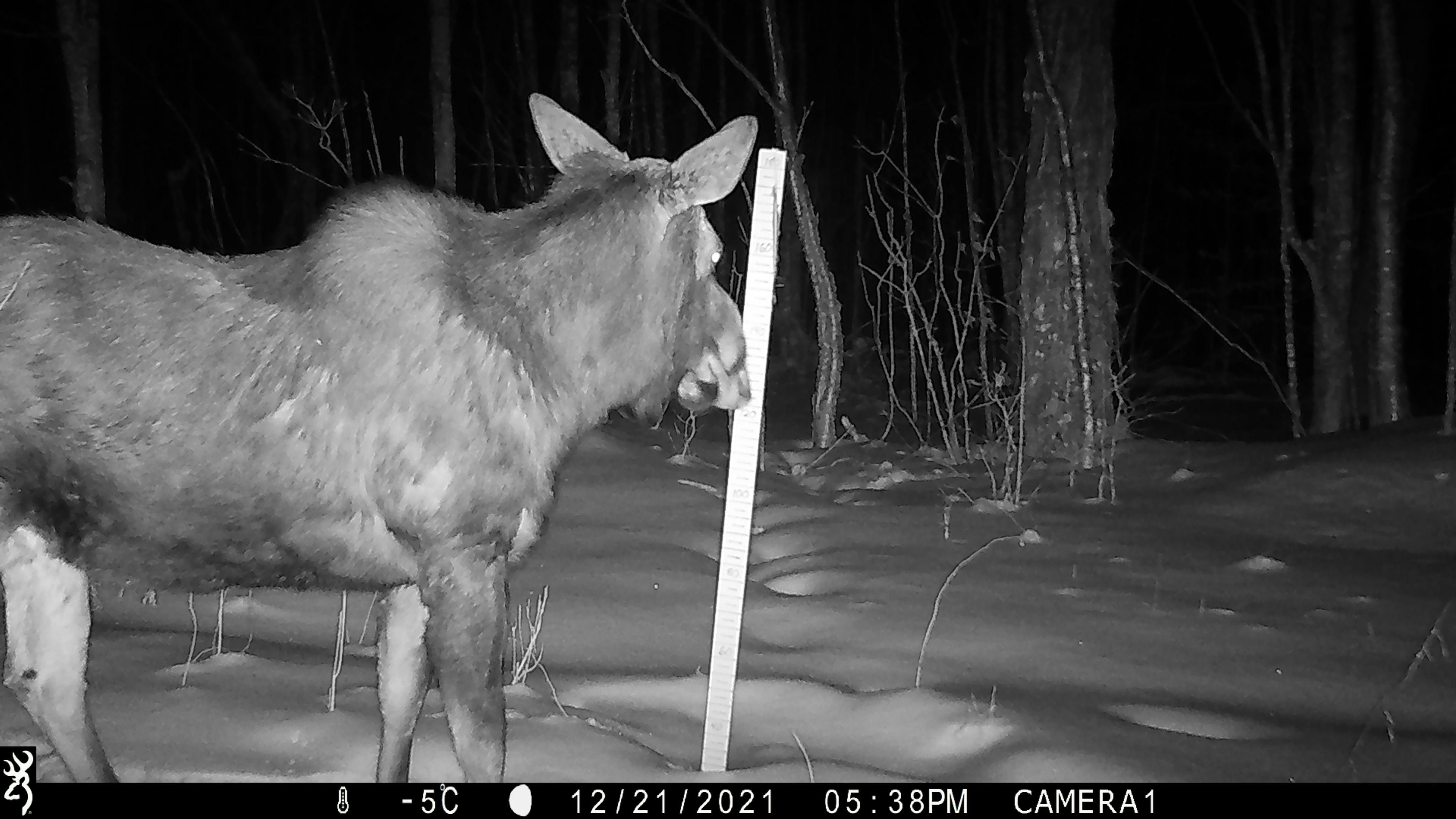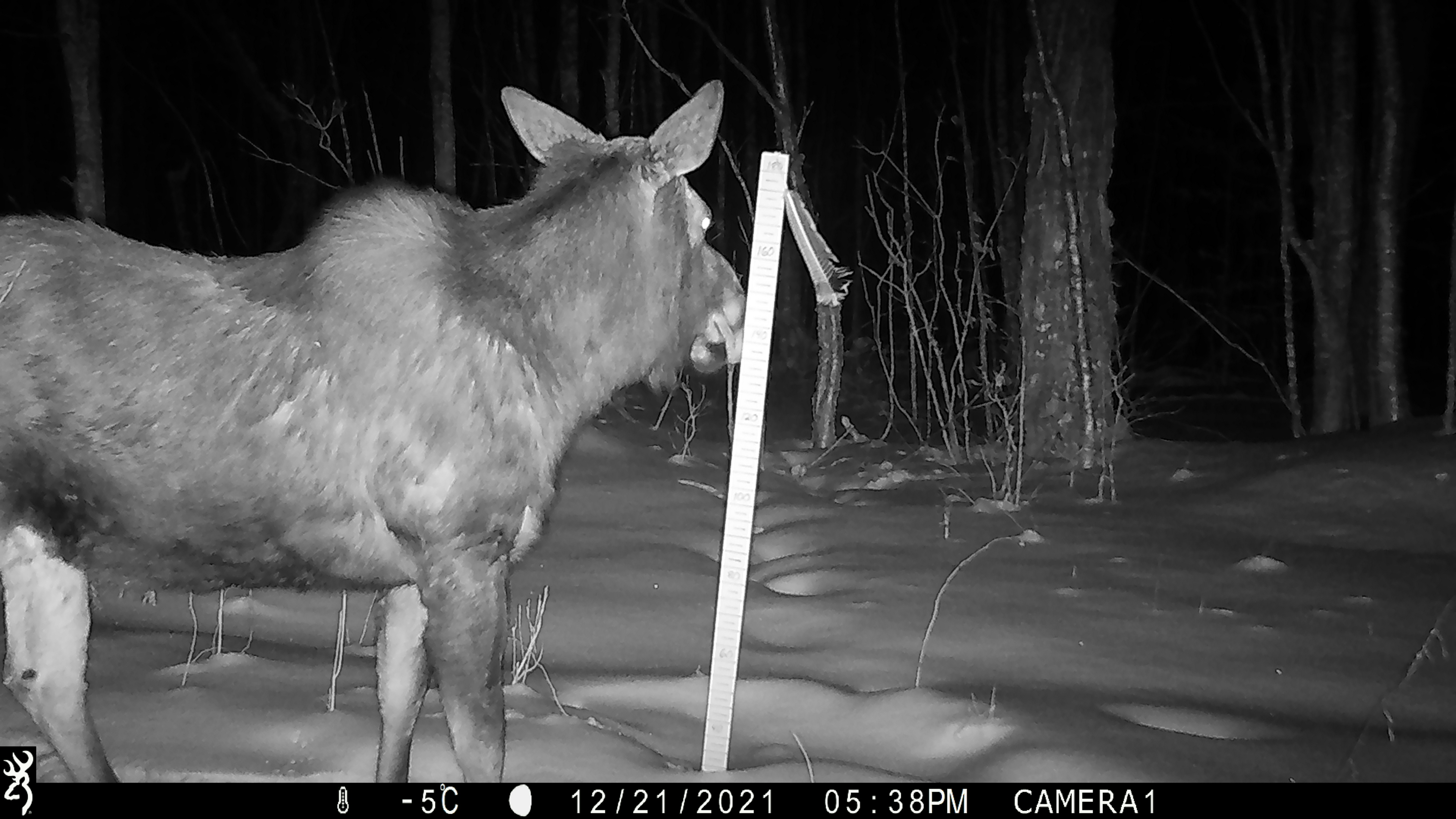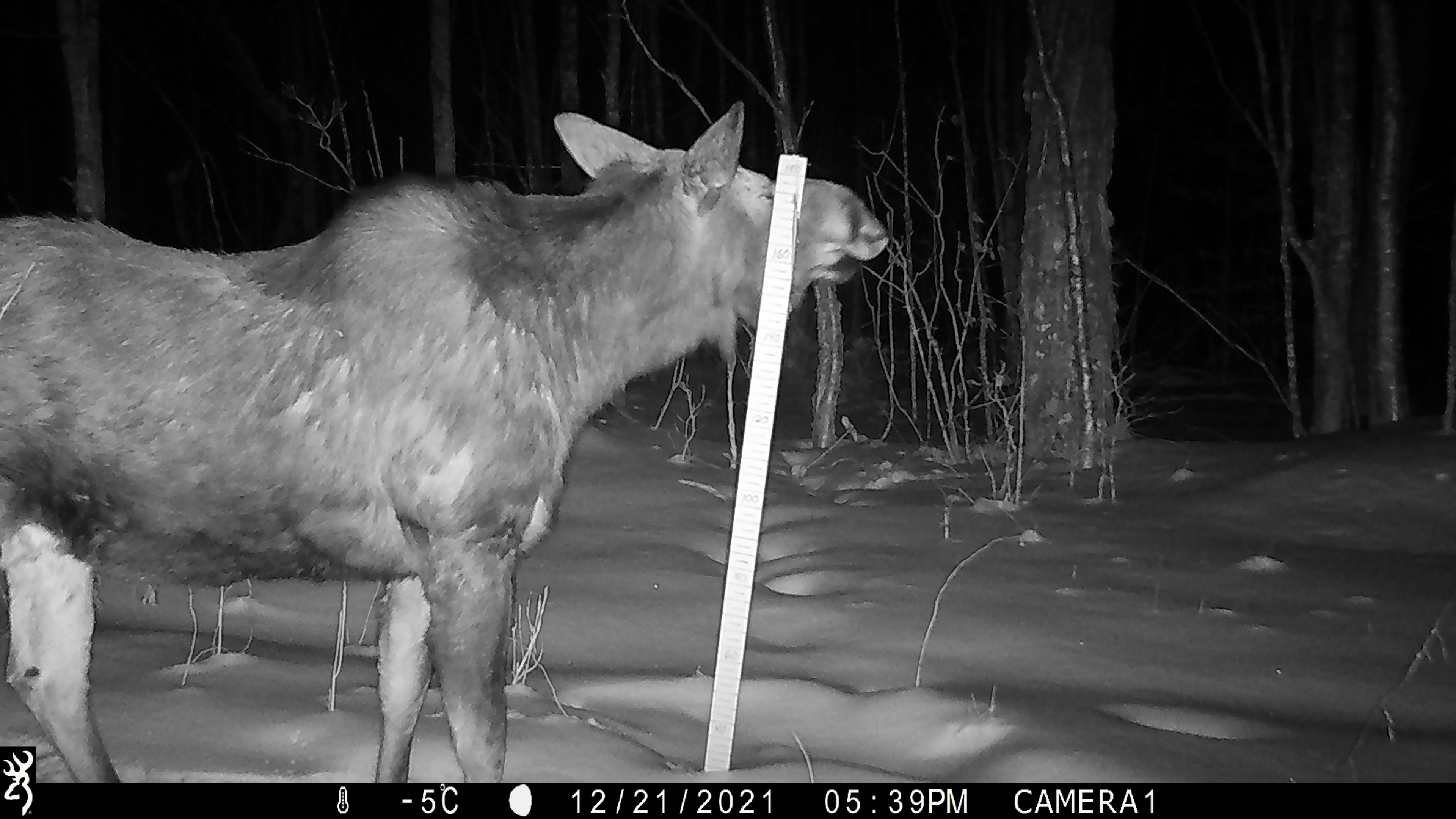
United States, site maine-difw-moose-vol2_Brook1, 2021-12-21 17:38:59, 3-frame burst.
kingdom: Animalia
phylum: Chordata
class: Mammalia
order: Artiodactyla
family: Cervidae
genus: Alces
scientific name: Alces alces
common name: moose